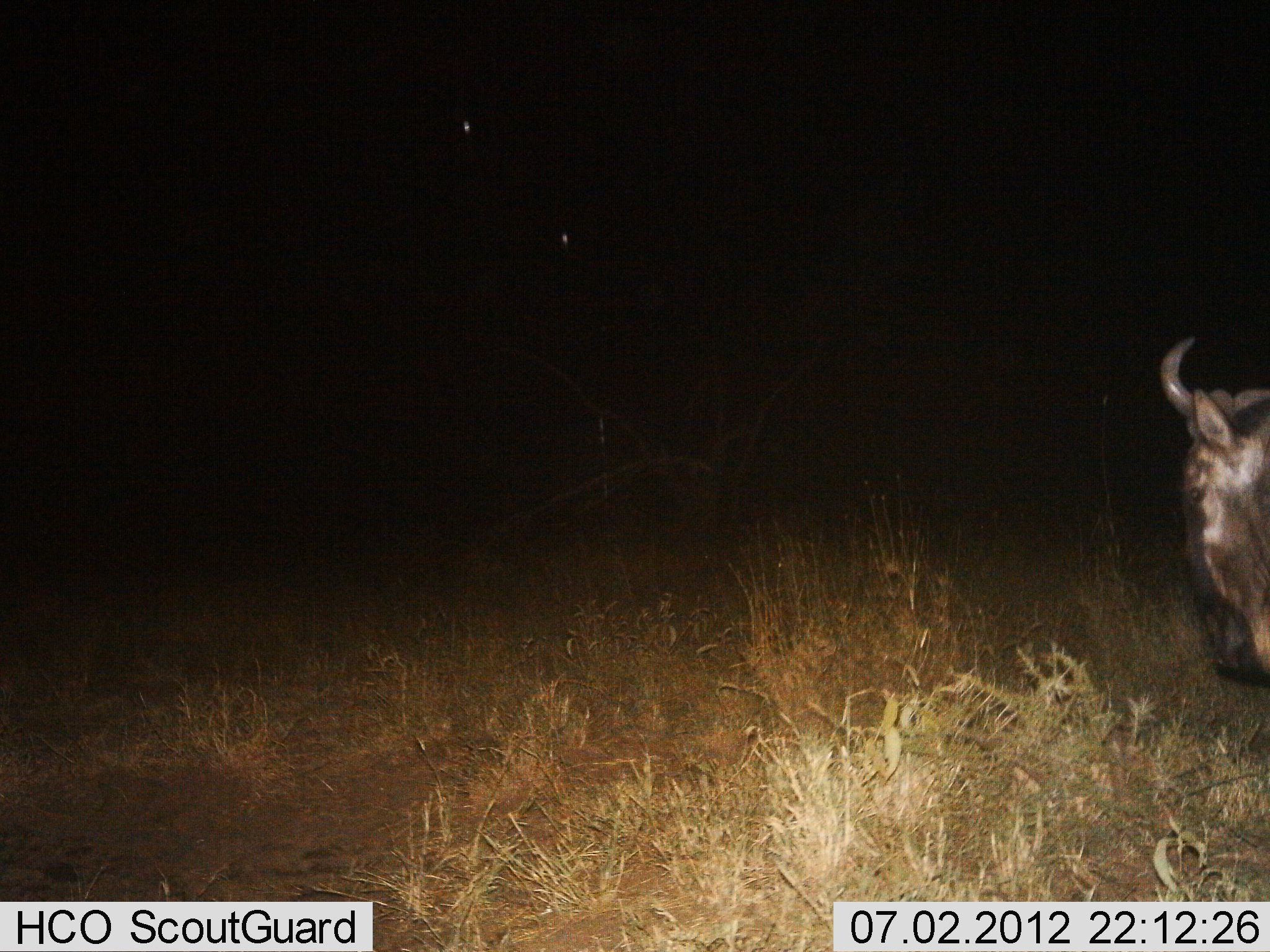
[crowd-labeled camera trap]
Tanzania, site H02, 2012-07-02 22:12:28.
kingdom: Animalia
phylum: Chordata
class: Mammalia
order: Artiodactyla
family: Bovidae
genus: Connochaetes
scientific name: Connochaetes taurinus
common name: blue wildebeest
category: wildebeest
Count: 1.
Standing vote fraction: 60%.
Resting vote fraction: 0%.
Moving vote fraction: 30%.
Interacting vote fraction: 0%.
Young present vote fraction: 0%.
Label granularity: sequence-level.